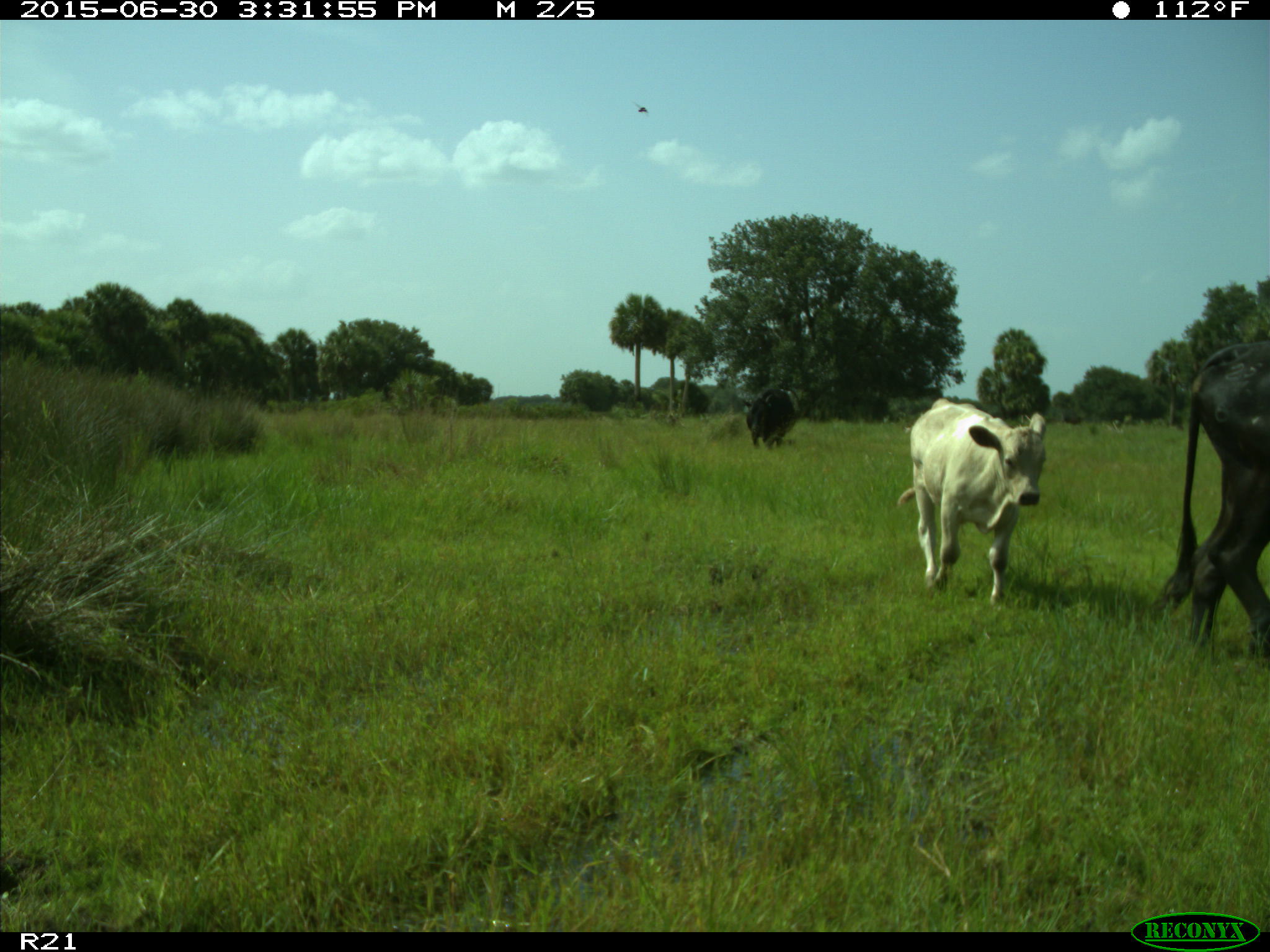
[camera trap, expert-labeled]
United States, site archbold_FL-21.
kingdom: Animalia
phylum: Chordata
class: Mammalia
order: Artiodactyla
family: Bovidae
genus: Bos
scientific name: Bos taurus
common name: domestic cow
Bos taurus (domestic cow).